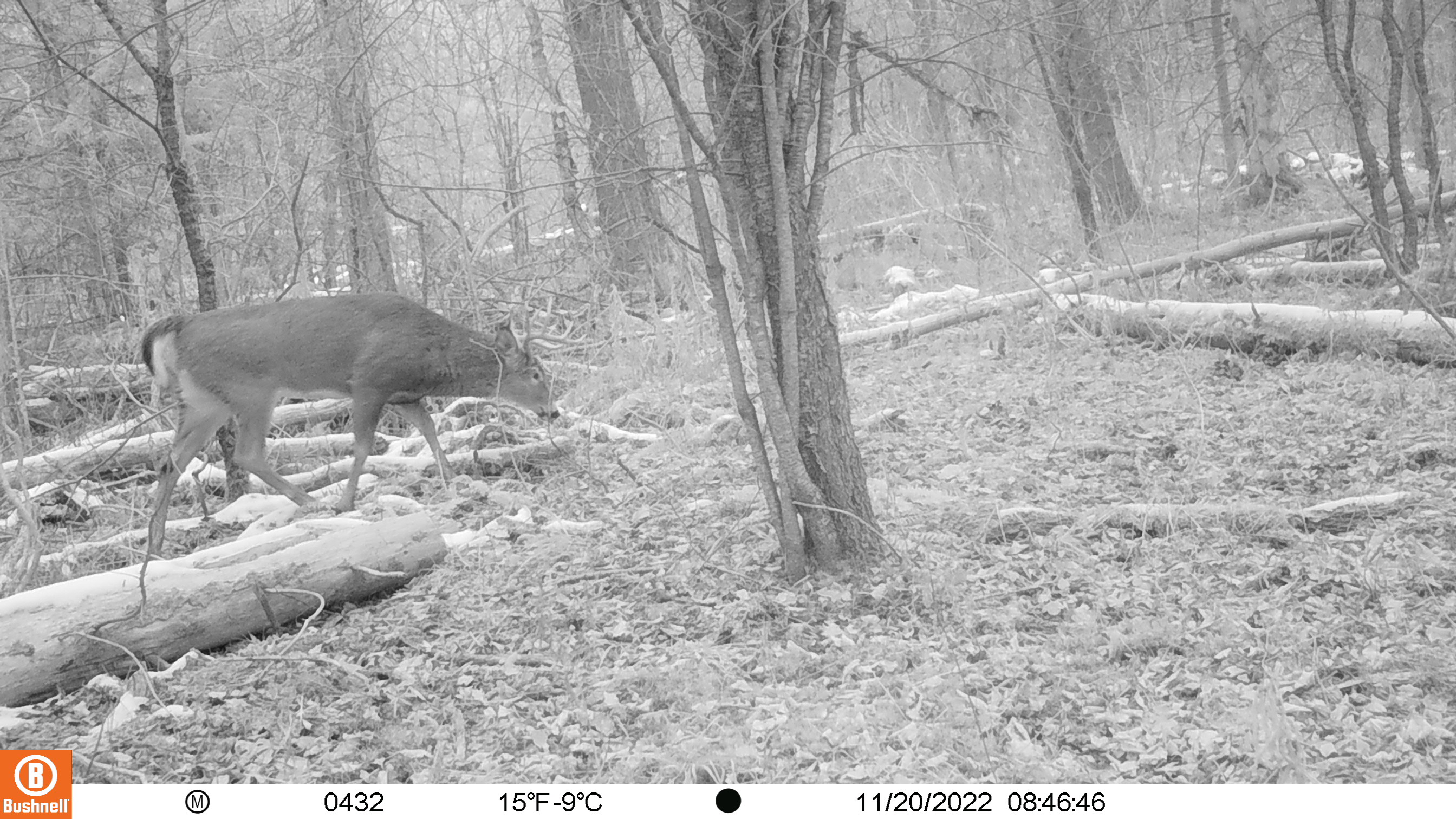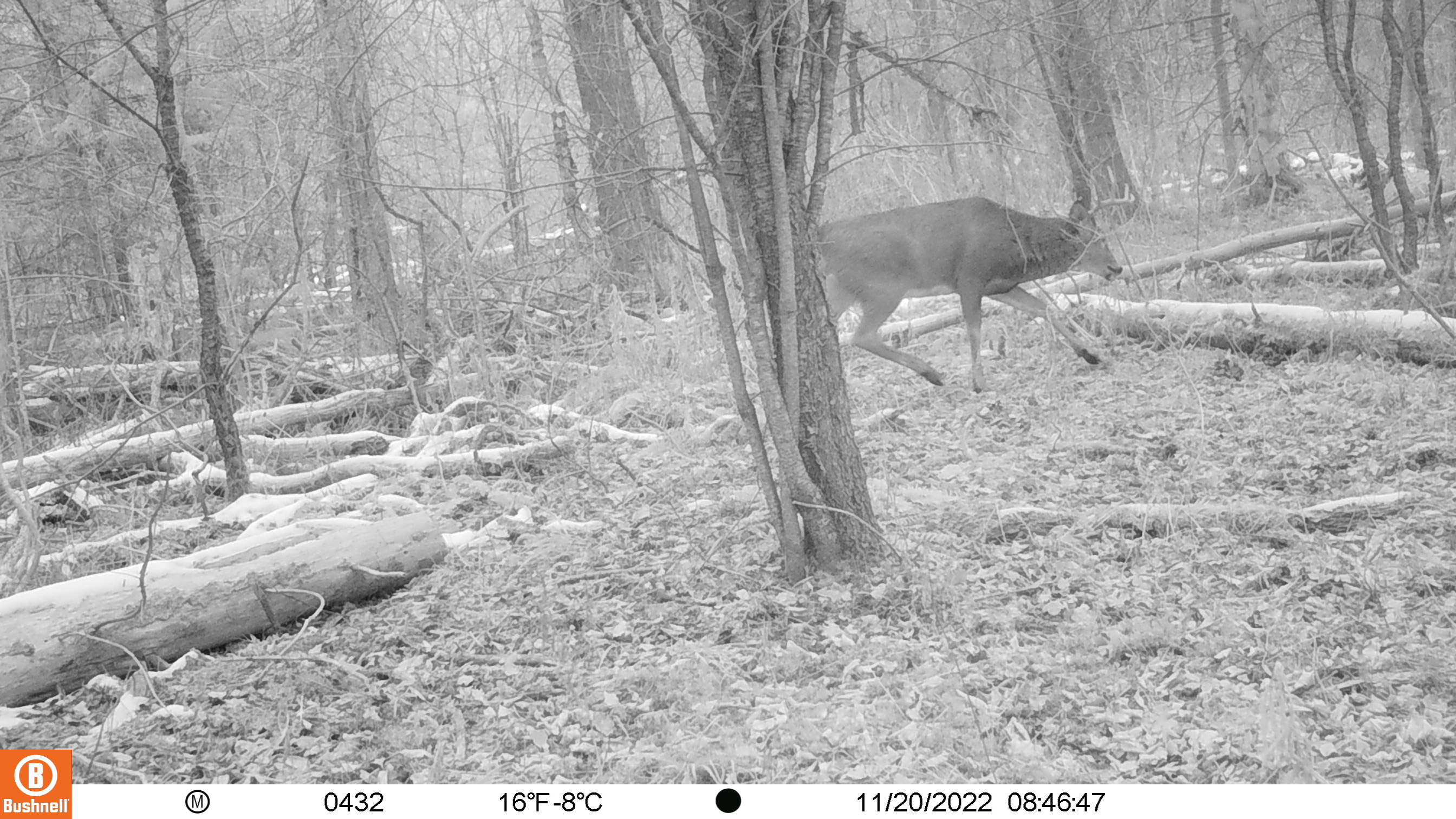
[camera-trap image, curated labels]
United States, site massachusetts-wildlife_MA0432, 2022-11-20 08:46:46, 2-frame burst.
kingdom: Animalia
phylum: Chordata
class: Mammalia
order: Artiodactyla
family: Cervidae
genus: Odocoileus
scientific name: Odocoileus virginianus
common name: white-tailed deer